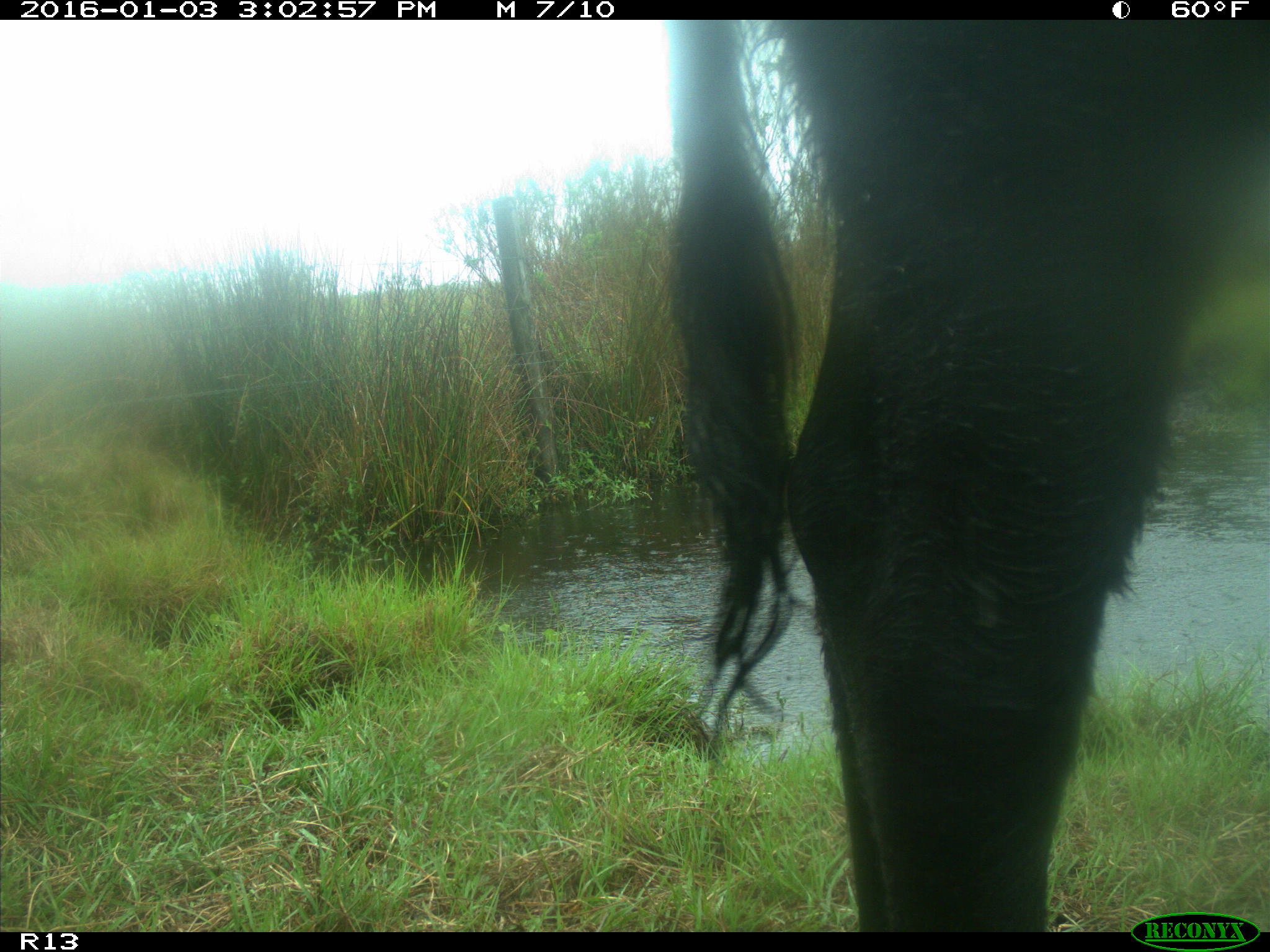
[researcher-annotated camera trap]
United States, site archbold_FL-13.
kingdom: Animalia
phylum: Chordata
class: Mammalia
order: Artiodactyla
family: Bovidae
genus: Bos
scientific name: Bos taurus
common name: domestic cow